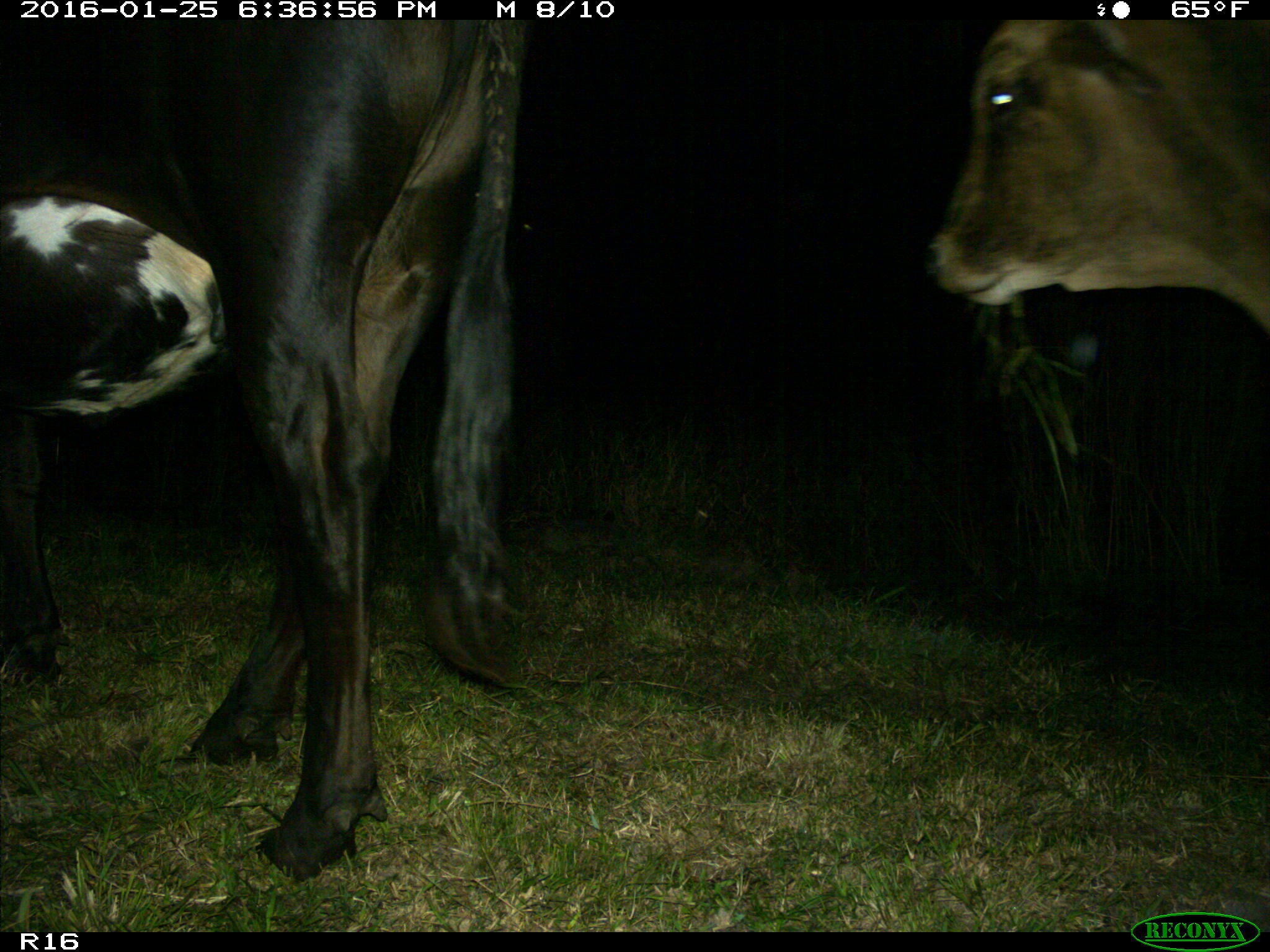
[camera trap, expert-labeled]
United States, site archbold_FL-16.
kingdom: Animalia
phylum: Chordata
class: Mammalia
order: Artiodactyla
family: Bovidae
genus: Bos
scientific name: Bos taurus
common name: domestic cow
Bos taurus (domestic cow).